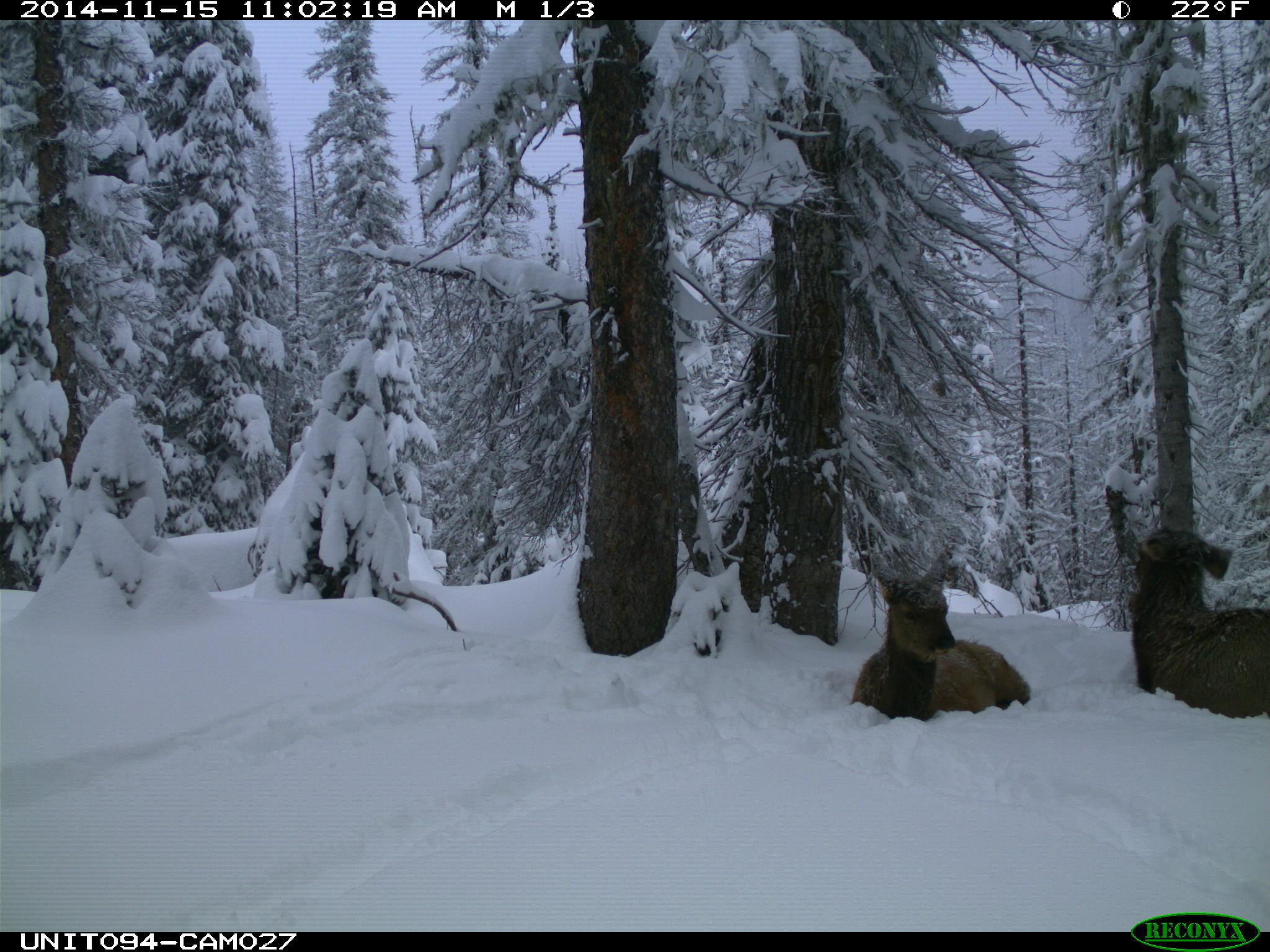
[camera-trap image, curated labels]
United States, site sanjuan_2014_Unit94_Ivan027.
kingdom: Animalia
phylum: Chordata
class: Mammalia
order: Artiodactyla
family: Cervidae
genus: Cervus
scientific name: Cervus elaphus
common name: red deer